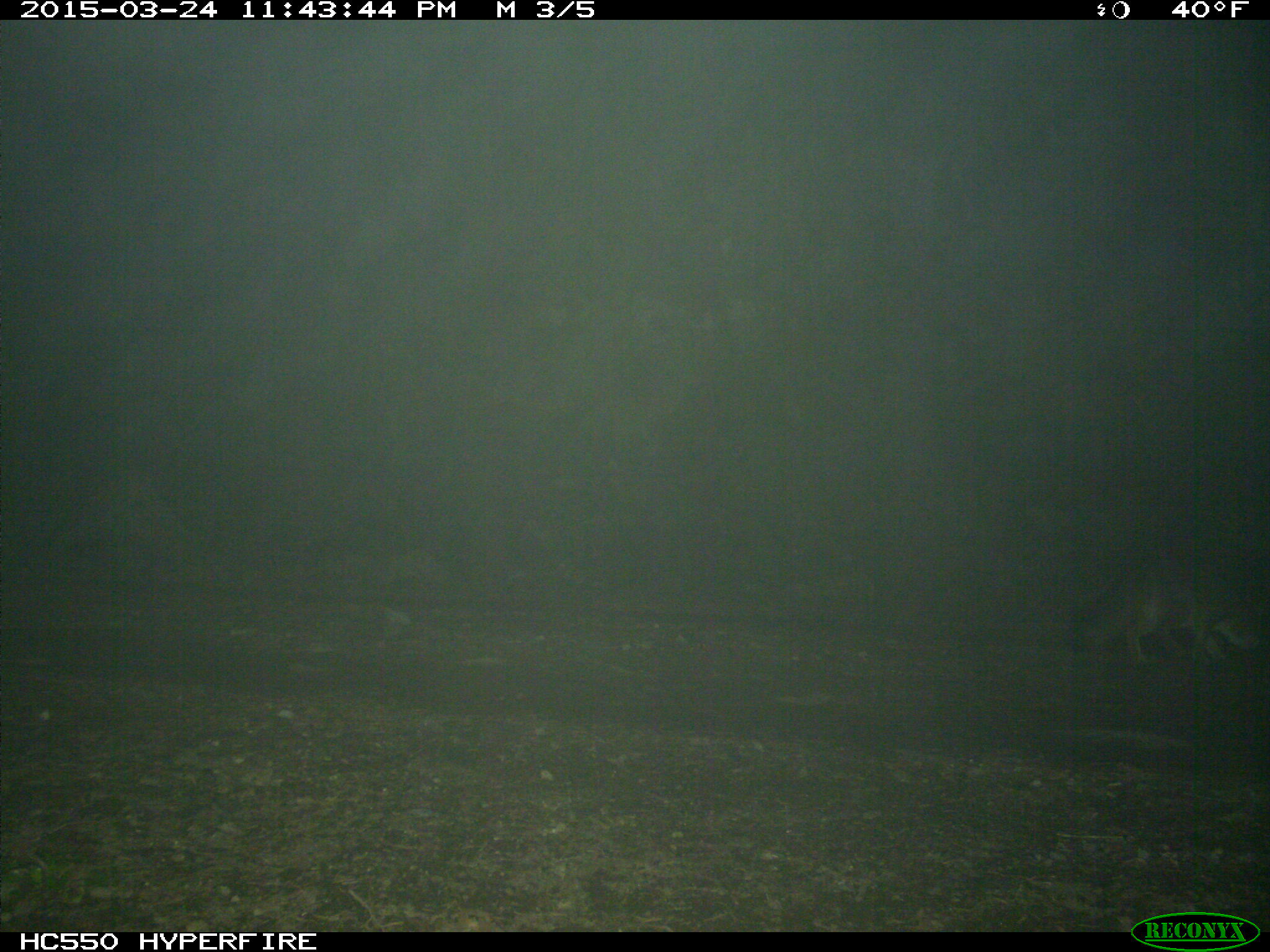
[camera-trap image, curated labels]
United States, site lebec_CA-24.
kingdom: Animalia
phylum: Chordata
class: Mammalia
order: Carnivora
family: Canidae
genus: Urocyon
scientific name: Urocyon cinereoargenteus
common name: gray fox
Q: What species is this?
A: Urocyon cinereoargenteus (gray fox).